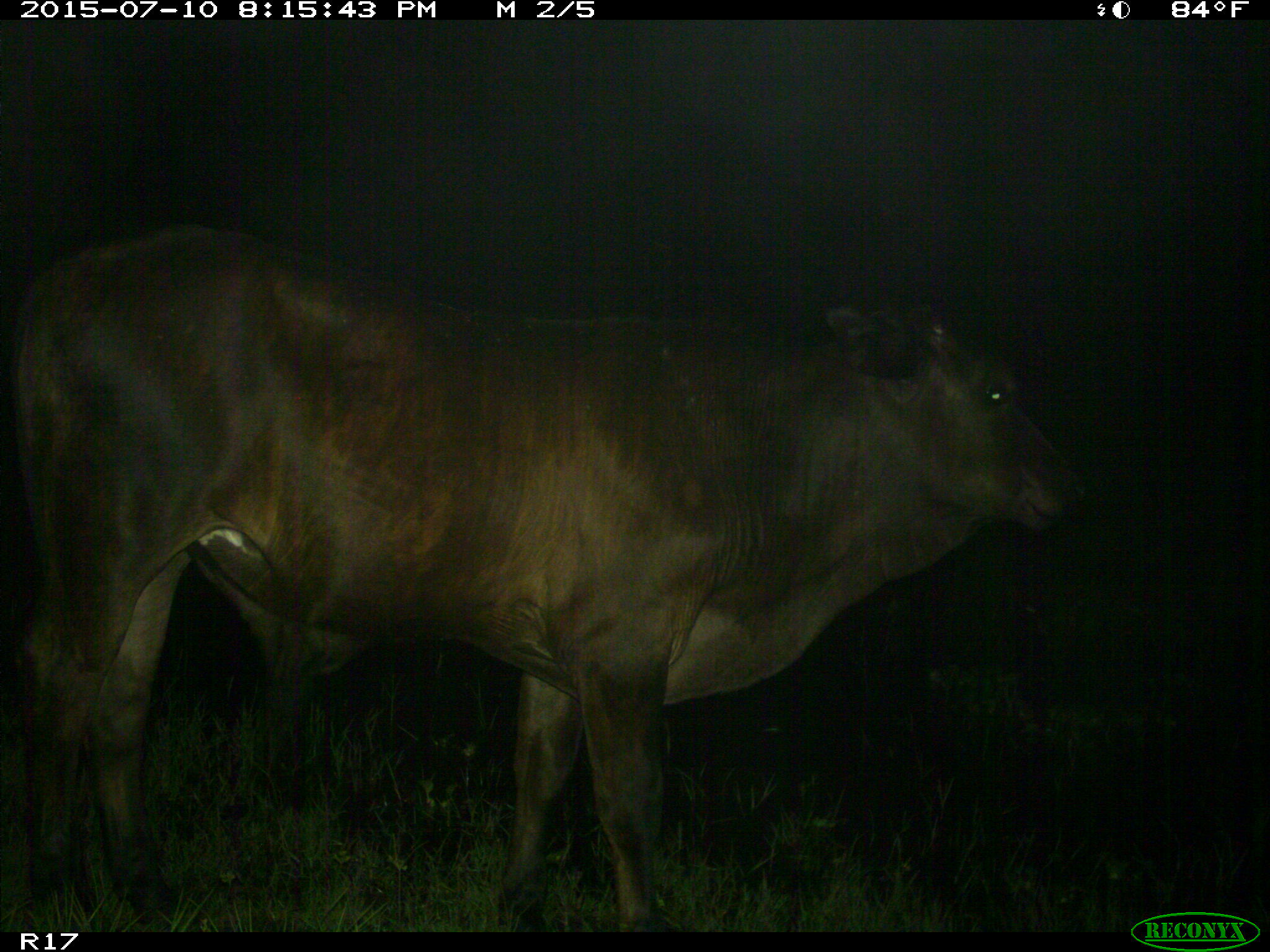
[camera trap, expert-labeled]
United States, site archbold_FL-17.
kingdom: Animalia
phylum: Chordata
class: Mammalia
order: Artiodactyla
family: Bovidae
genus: Bos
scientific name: Bos taurus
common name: domestic cow